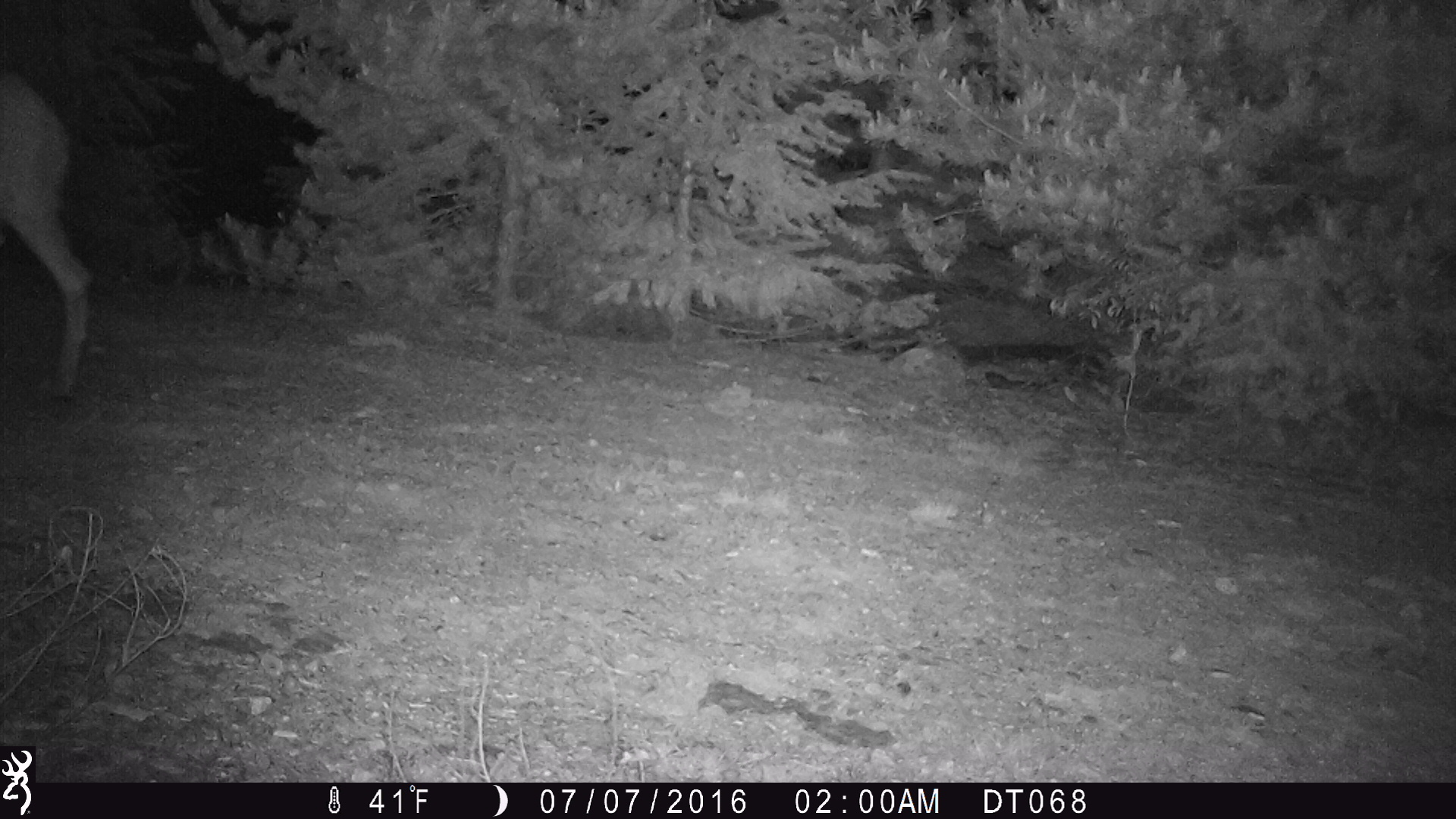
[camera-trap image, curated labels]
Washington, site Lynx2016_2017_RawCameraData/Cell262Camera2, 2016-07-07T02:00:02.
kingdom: Animalia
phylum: Chordata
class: Mammalia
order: Artiodactyla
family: Cervidae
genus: Odocoileus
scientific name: Odocoileus hemionus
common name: mule deer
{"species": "Odocoileus hemionus (mule deer)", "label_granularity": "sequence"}